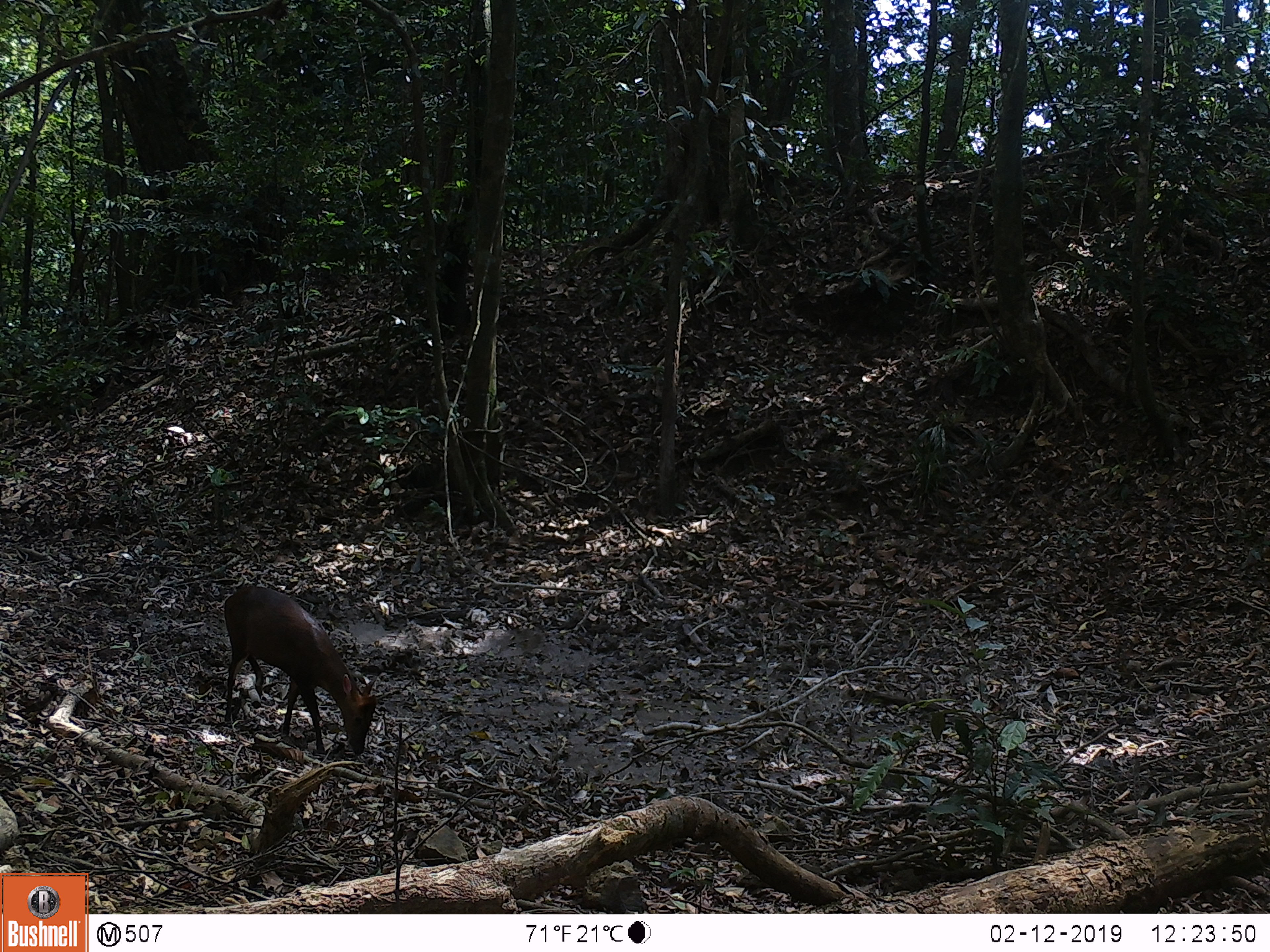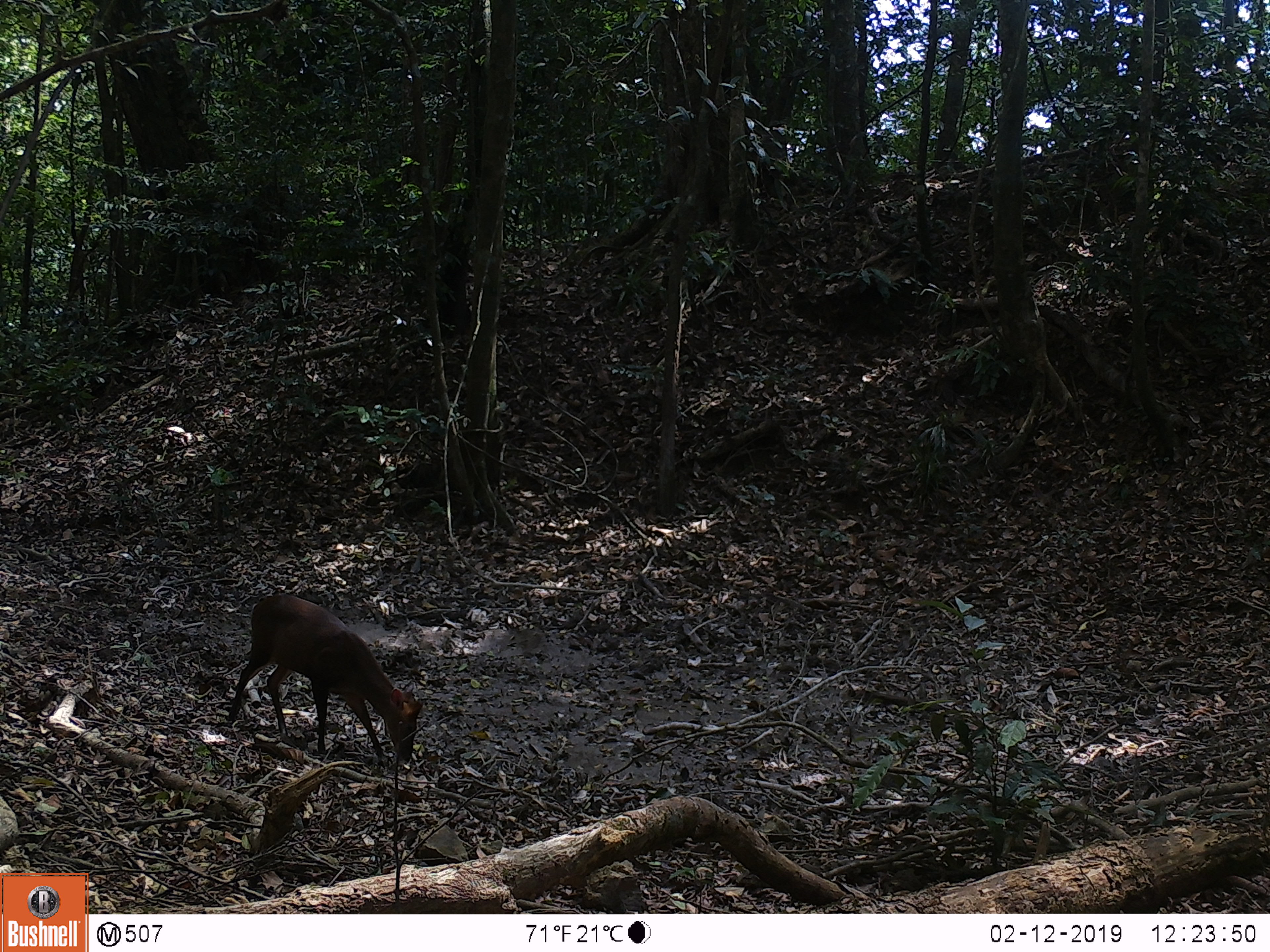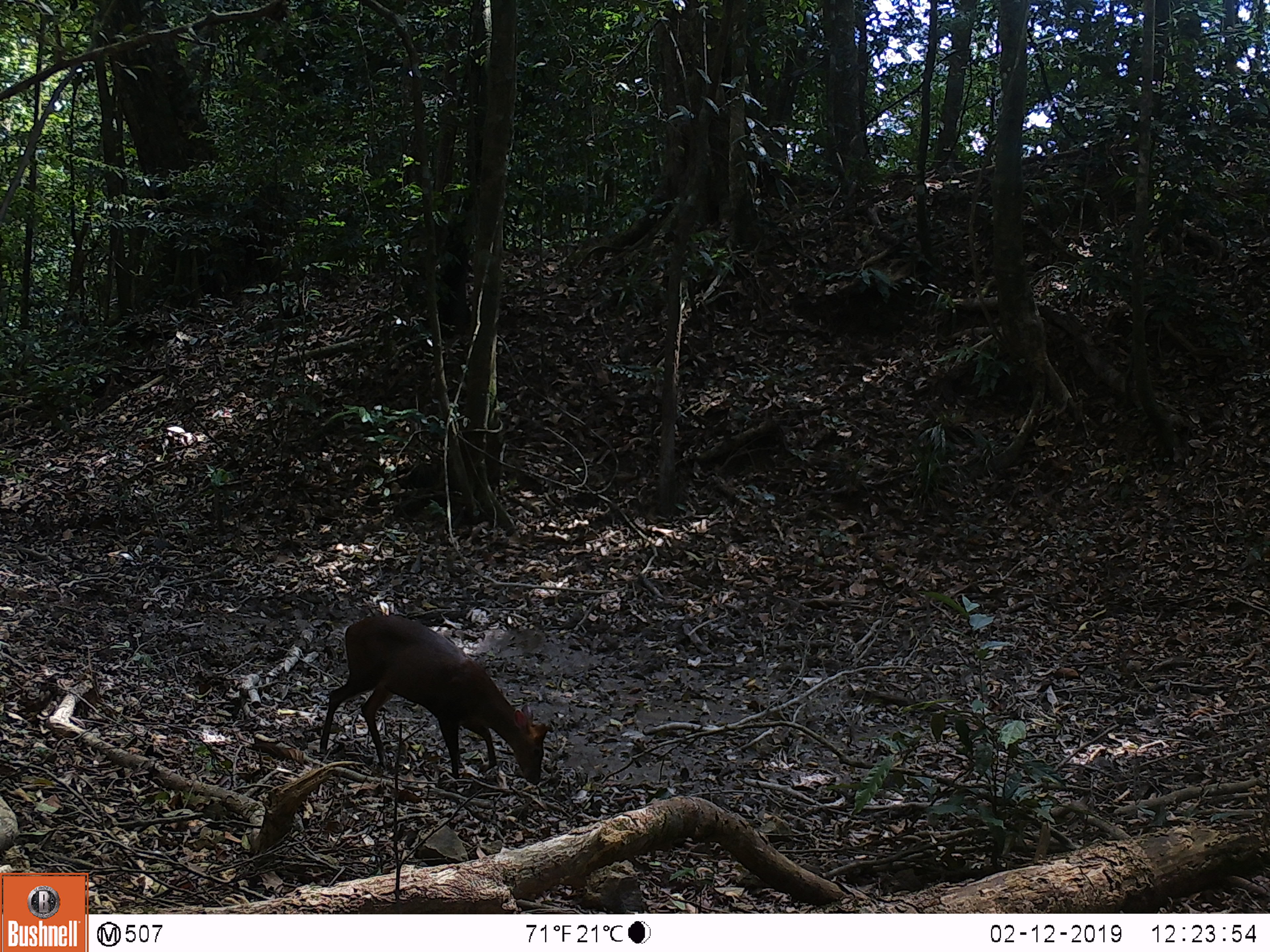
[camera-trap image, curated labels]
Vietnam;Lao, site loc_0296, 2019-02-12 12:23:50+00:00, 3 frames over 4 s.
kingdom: Animalia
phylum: Chordata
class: Mammalia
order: Artiodactyla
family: Cervidae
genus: Muntiacus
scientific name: Muntiacus rooseveltorum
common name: roosevelt's muntjac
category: roosevelts muntjac group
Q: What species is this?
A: Roosevelts muntjac group (roosevelt's muntjac) (Muntiacus rooseveltorum).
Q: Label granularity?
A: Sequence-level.